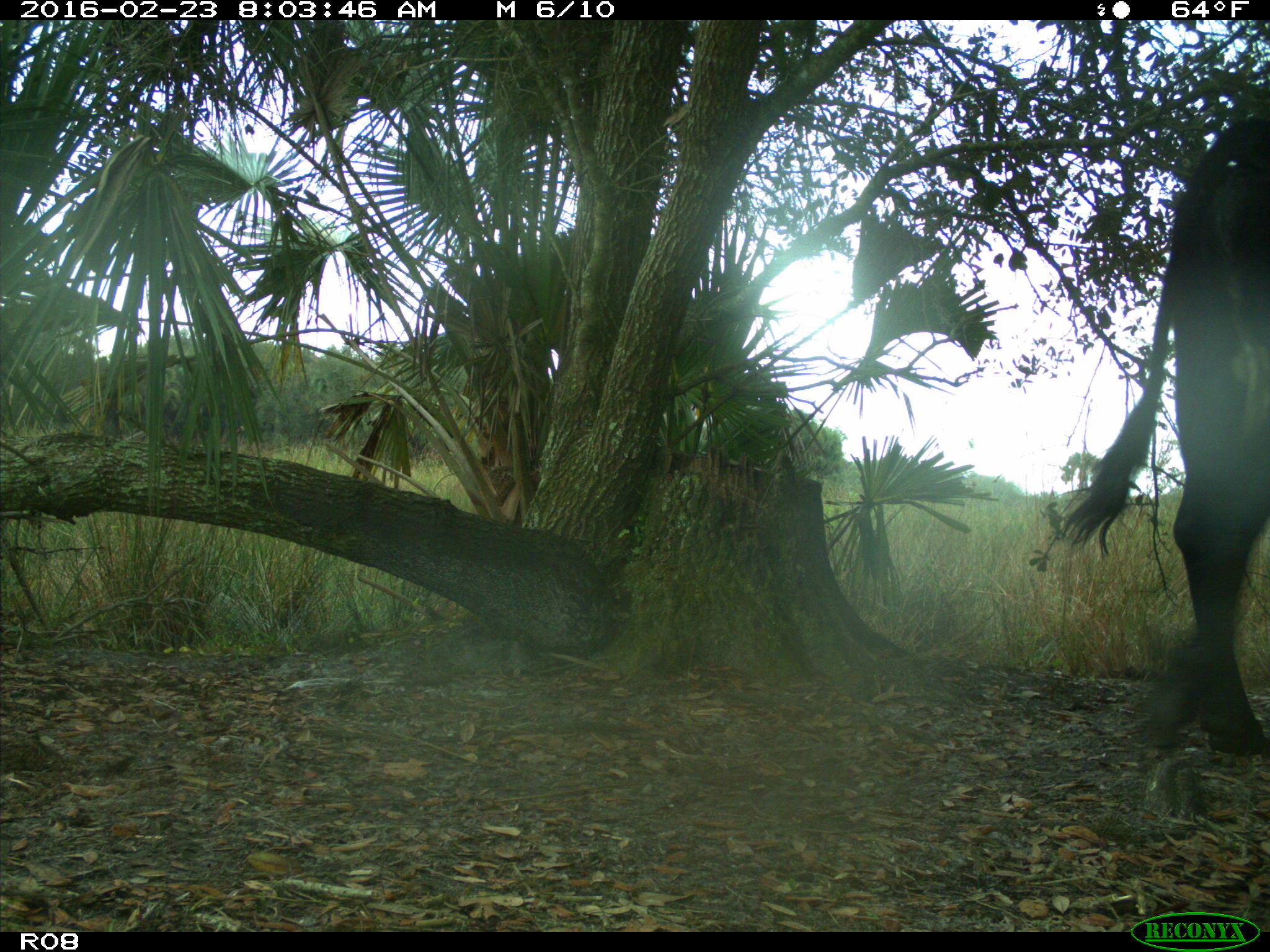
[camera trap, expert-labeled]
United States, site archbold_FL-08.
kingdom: Animalia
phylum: Chordata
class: Mammalia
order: Artiodactyla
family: Bovidae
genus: Bos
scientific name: Bos taurus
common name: domestic cow